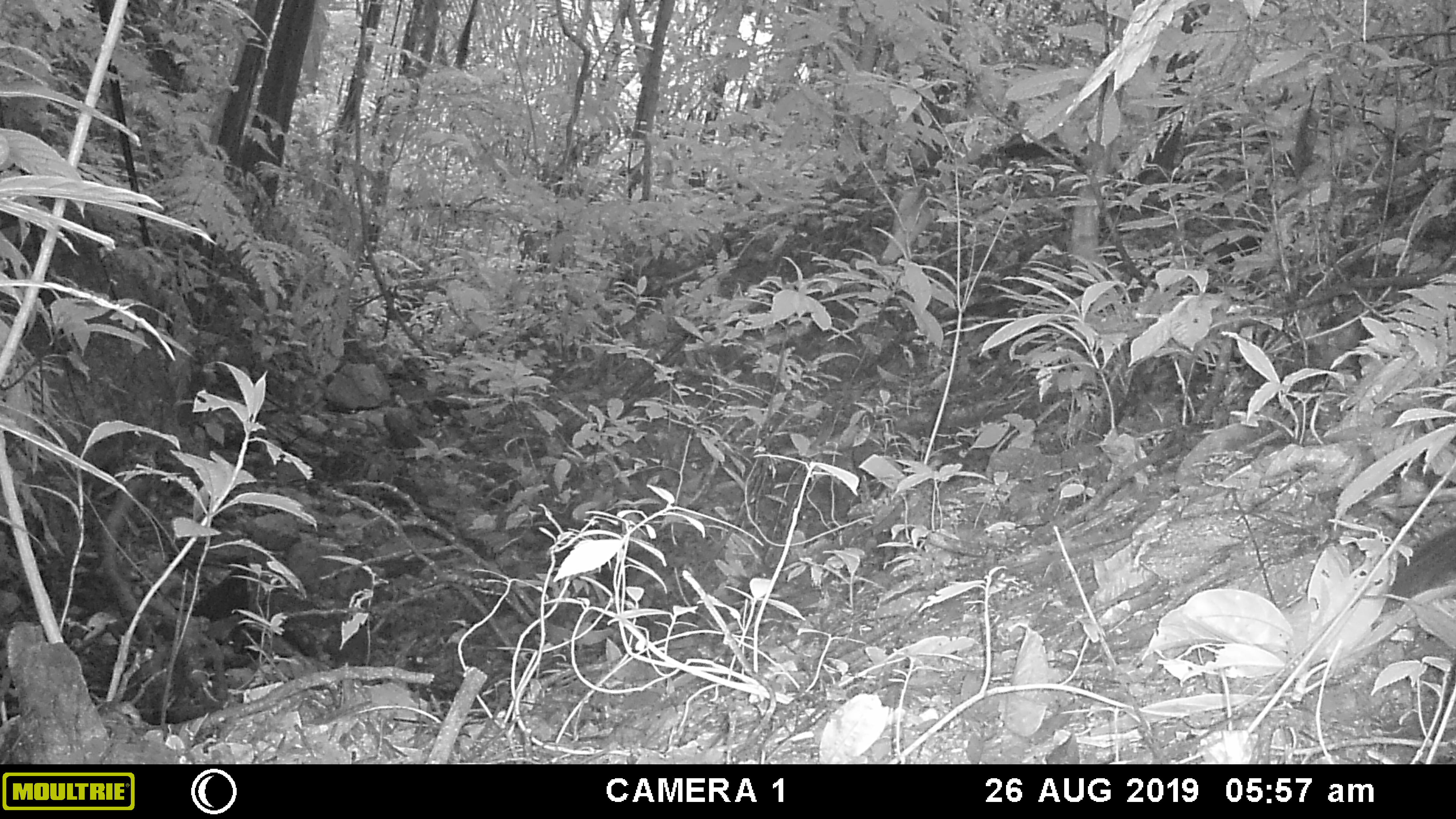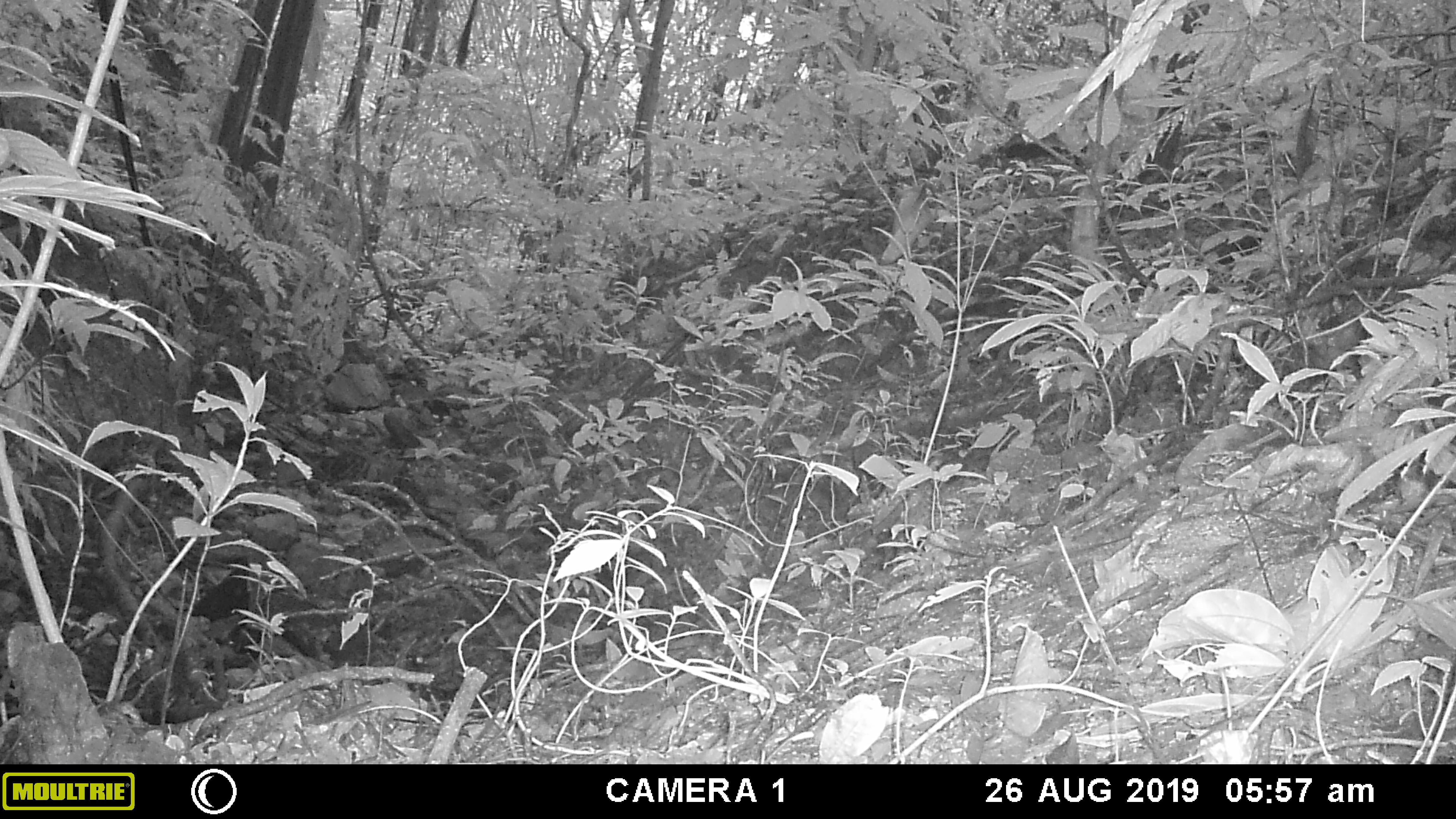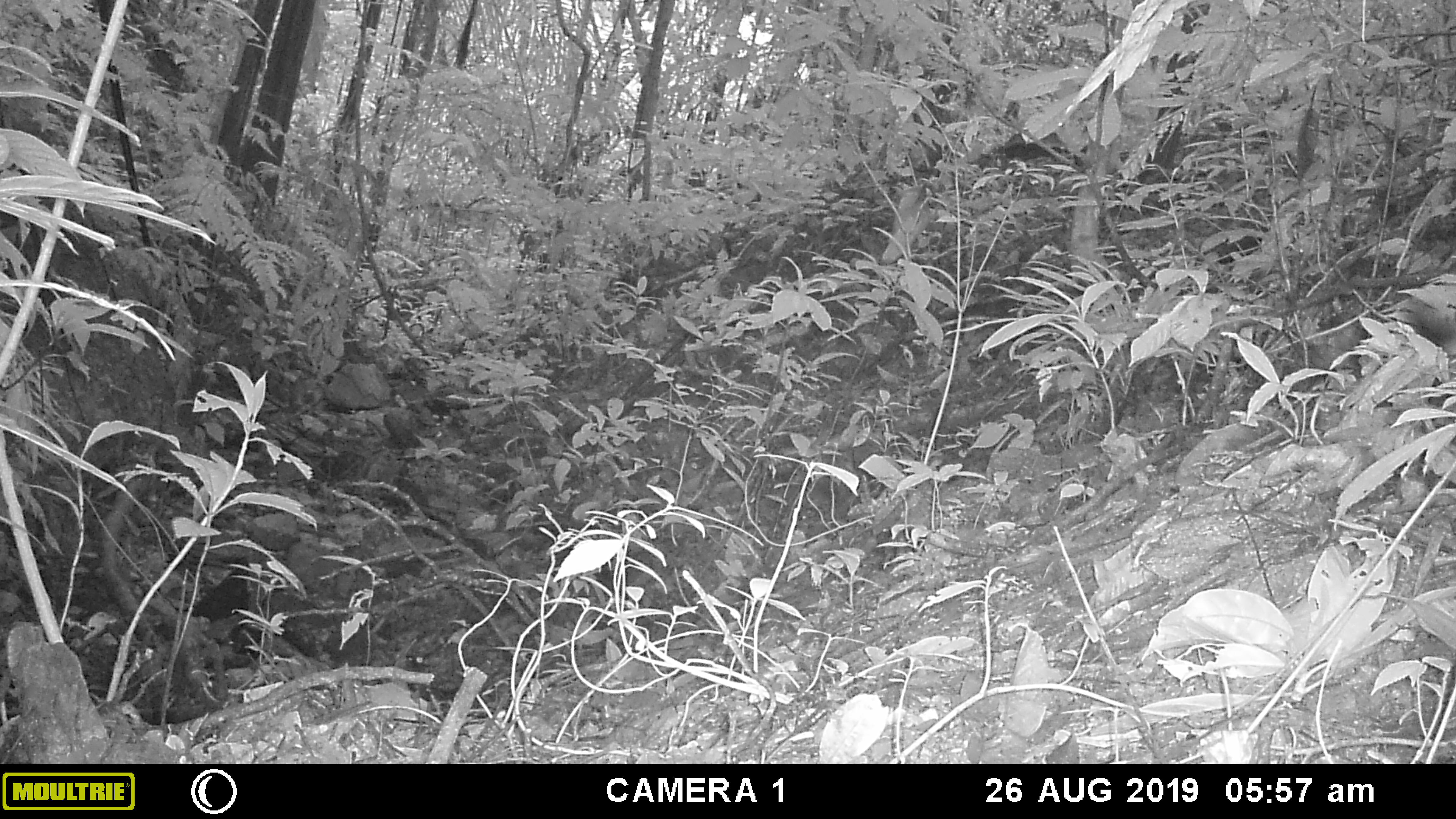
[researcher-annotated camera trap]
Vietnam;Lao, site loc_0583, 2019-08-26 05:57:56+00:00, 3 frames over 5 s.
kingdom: Animalia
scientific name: Animalia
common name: animal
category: unidentified animal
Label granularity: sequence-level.